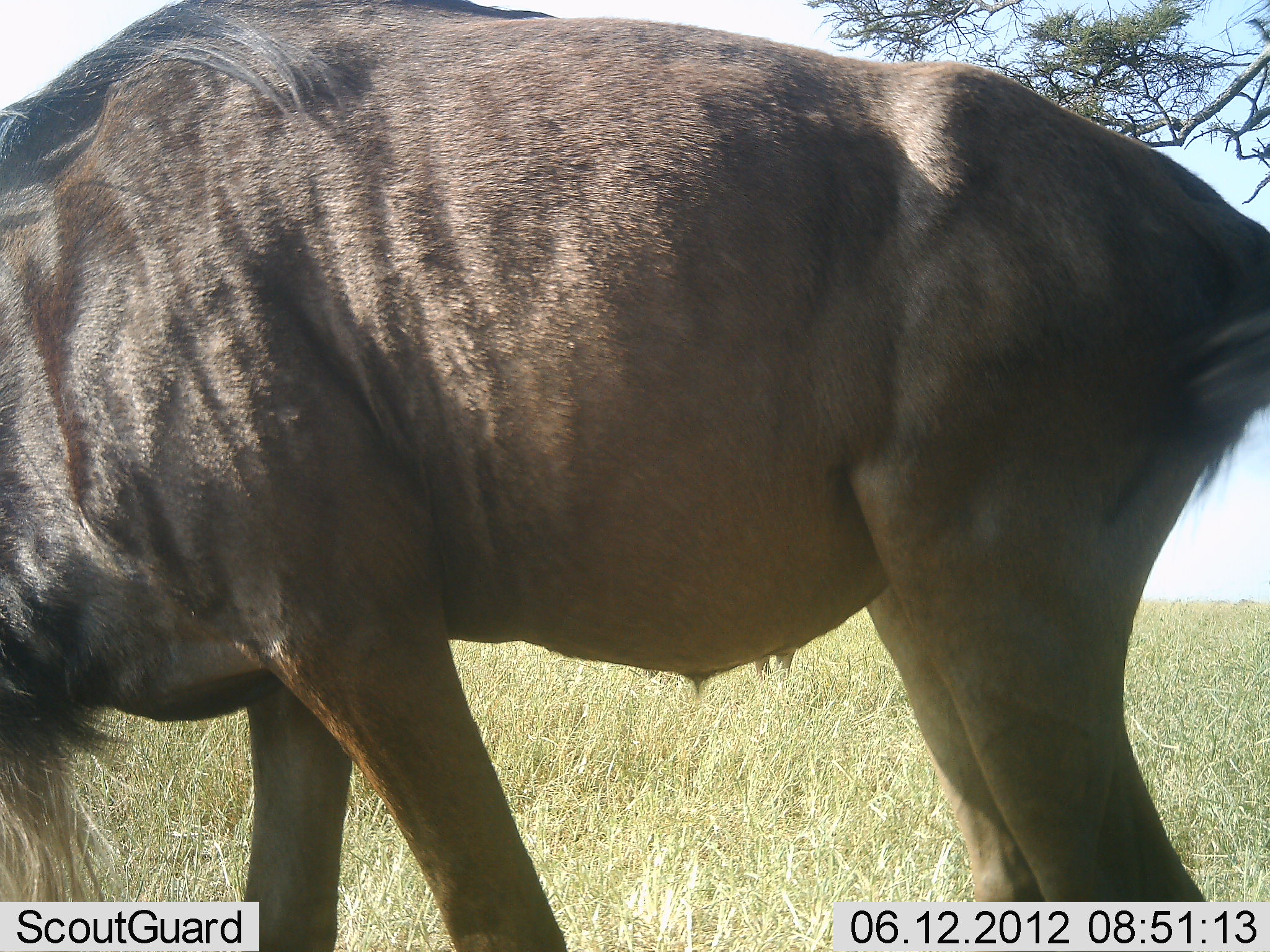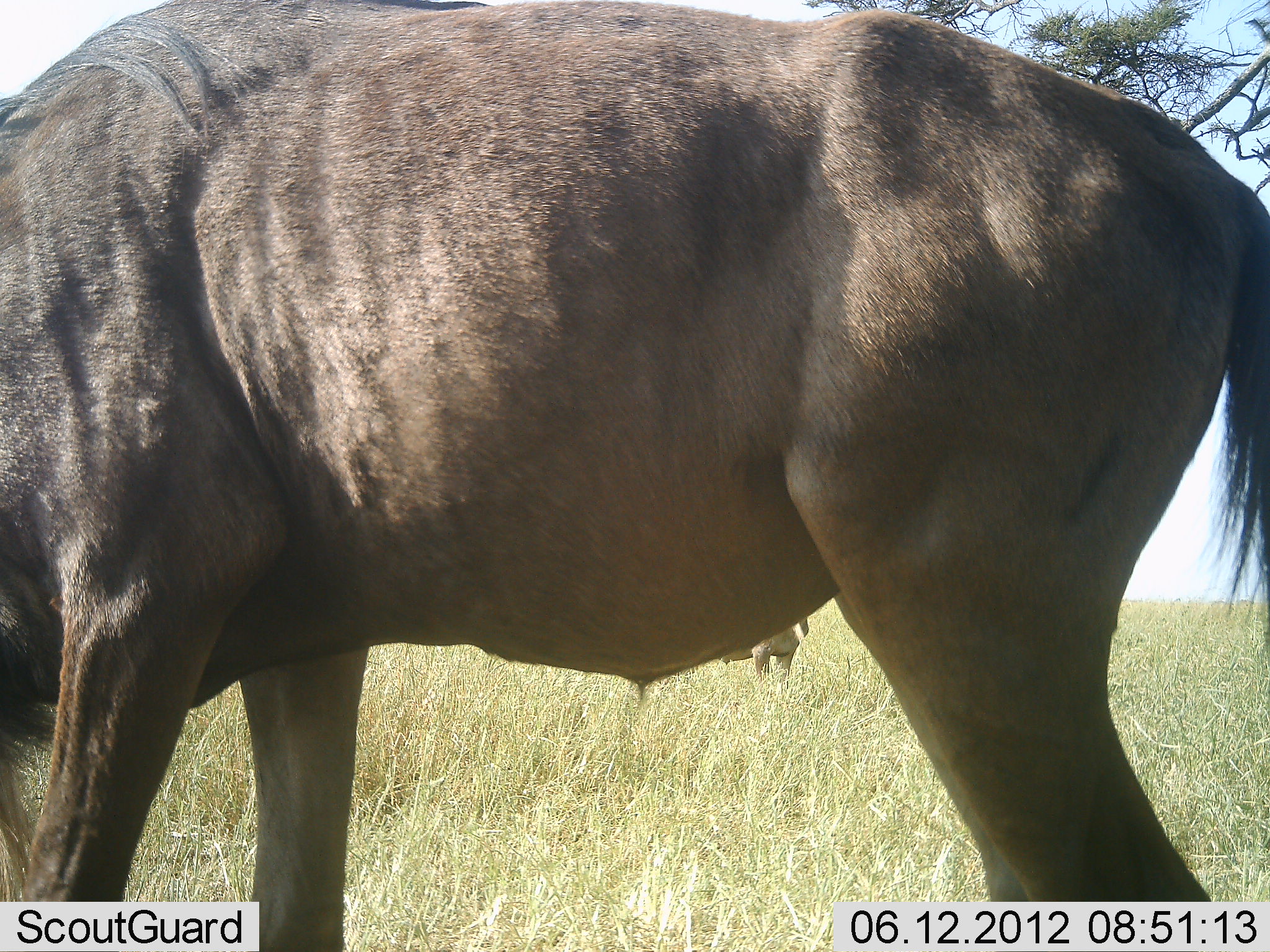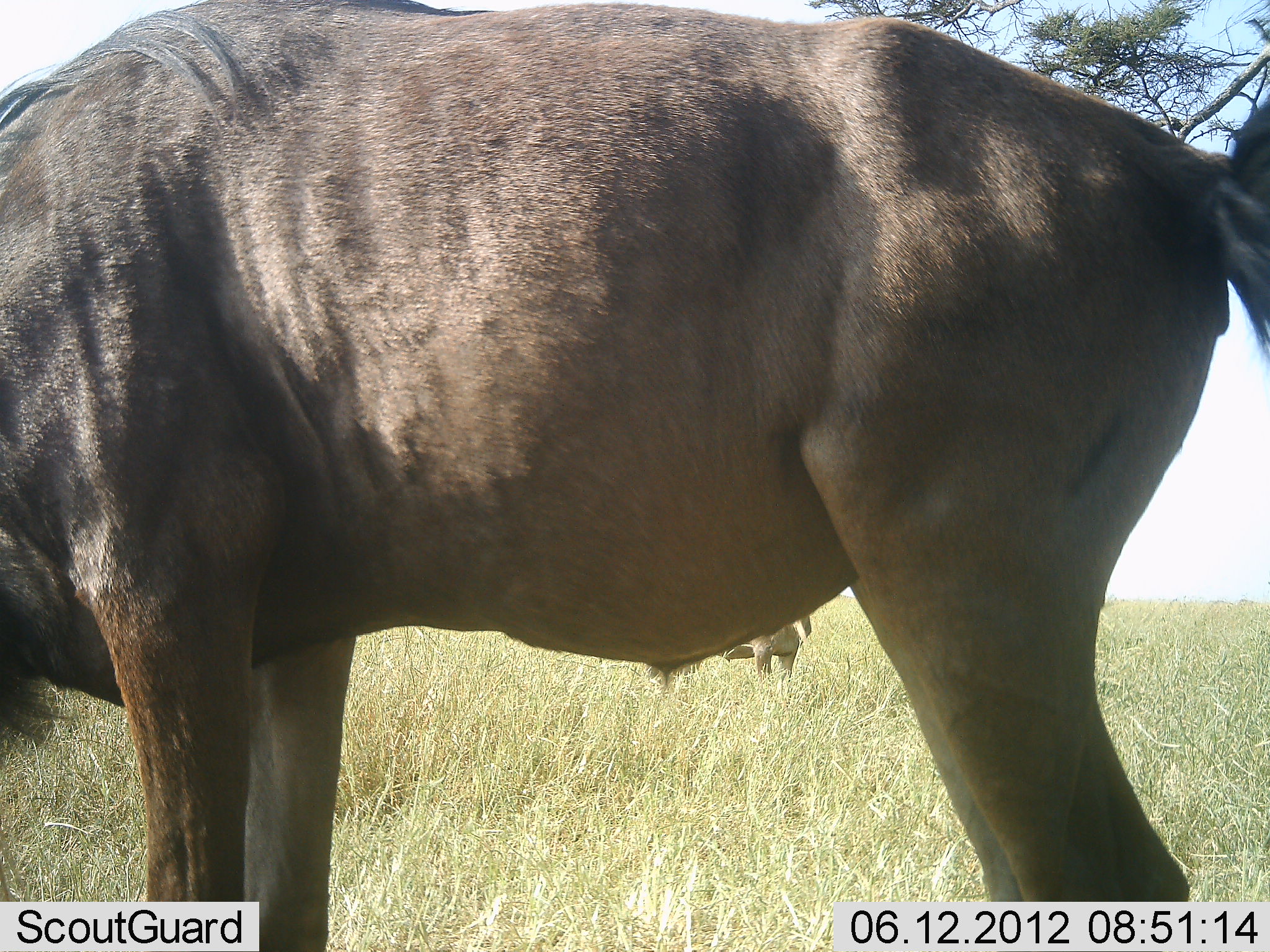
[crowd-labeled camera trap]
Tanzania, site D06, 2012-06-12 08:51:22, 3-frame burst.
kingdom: Animalia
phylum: Chordata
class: Mammalia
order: Artiodactyla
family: Bovidae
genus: Connochaetes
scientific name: Connochaetes taurinus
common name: blue wildebeest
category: wildebeest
Wildebeest (blue wildebeest) (Connochaetes taurinus), count 2. Behavior (volunteer vote fractions): standing 40%, resting 0%, moving 20%, interacting 0%. Young present (vote fraction): 0%. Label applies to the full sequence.